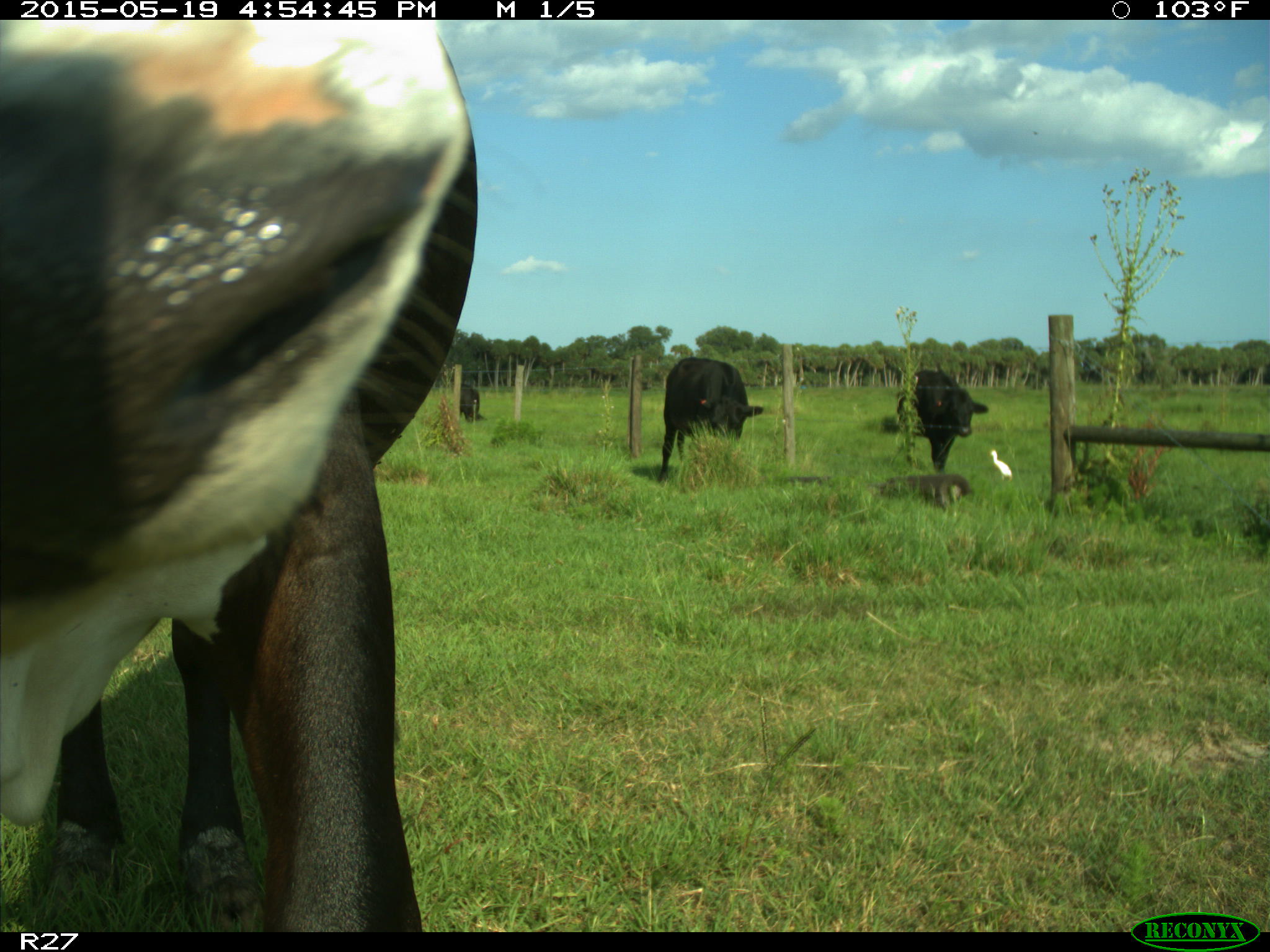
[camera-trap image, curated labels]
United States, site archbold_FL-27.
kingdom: Animalia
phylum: Chordata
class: Mammalia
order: Artiodactyla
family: Bovidae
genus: Bos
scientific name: Bos taurus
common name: domestic cow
Bos taurus (domestic cow).